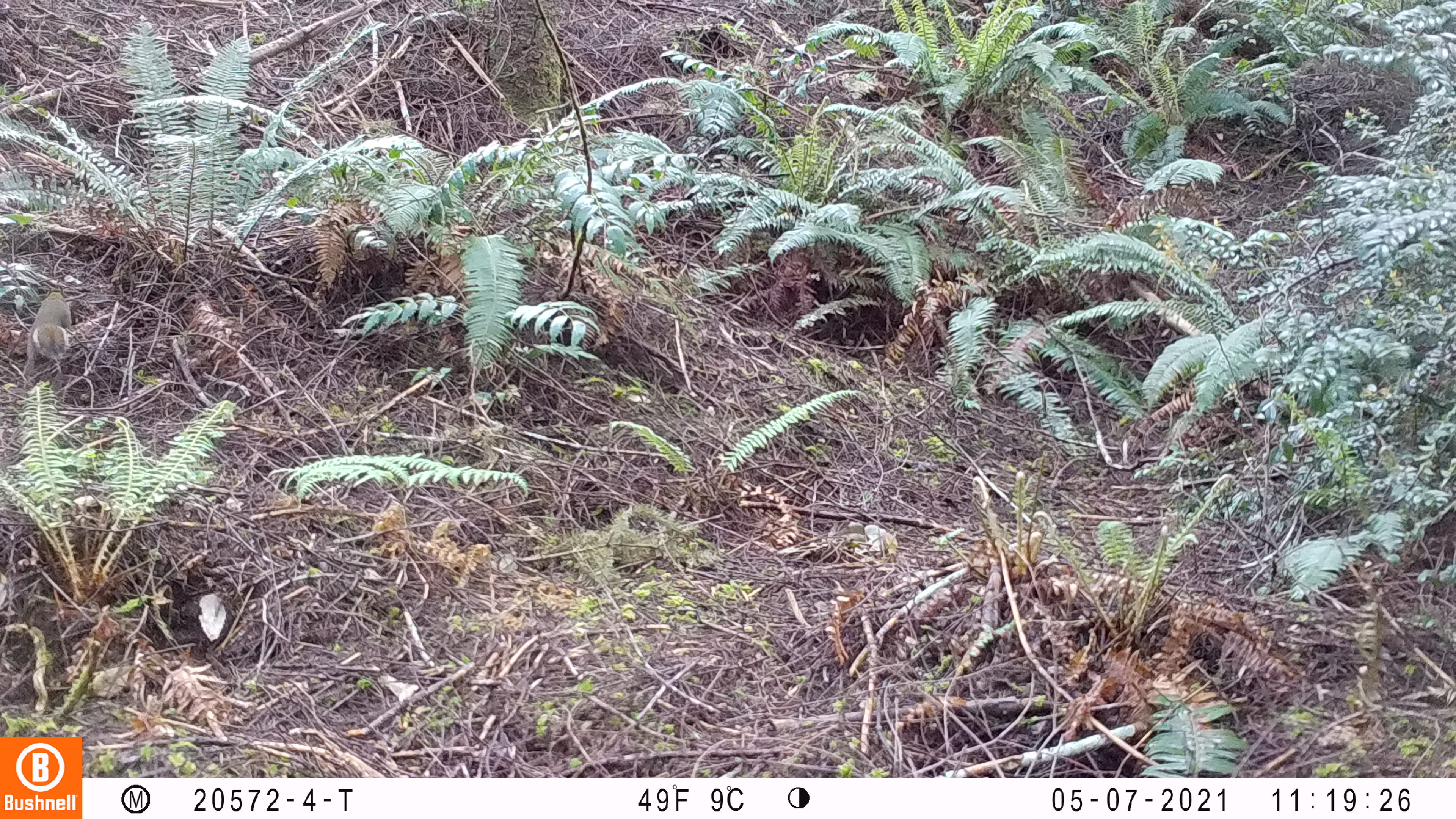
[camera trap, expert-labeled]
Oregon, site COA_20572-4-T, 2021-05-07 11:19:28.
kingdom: Animalia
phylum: Chordata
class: Mammalia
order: Rodentia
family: Sciuridae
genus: Tamiasciurus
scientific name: Tamiasciurus douglasii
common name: douglas squirrel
Douglas squirrel (Tamiasciurus douglasii).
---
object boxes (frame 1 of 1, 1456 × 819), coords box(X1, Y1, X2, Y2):
douglas squirrel: box(20, 286, 74, 385)